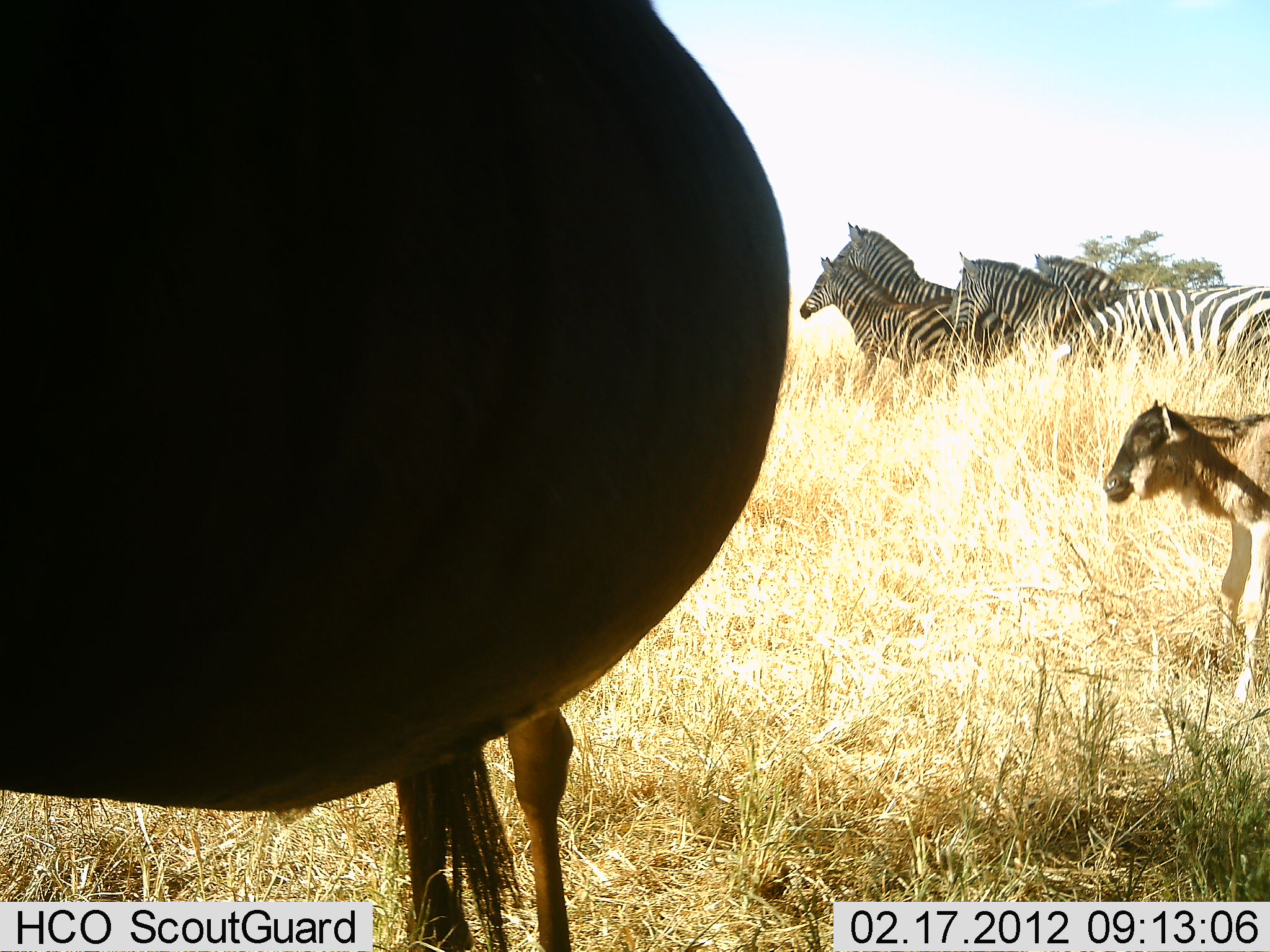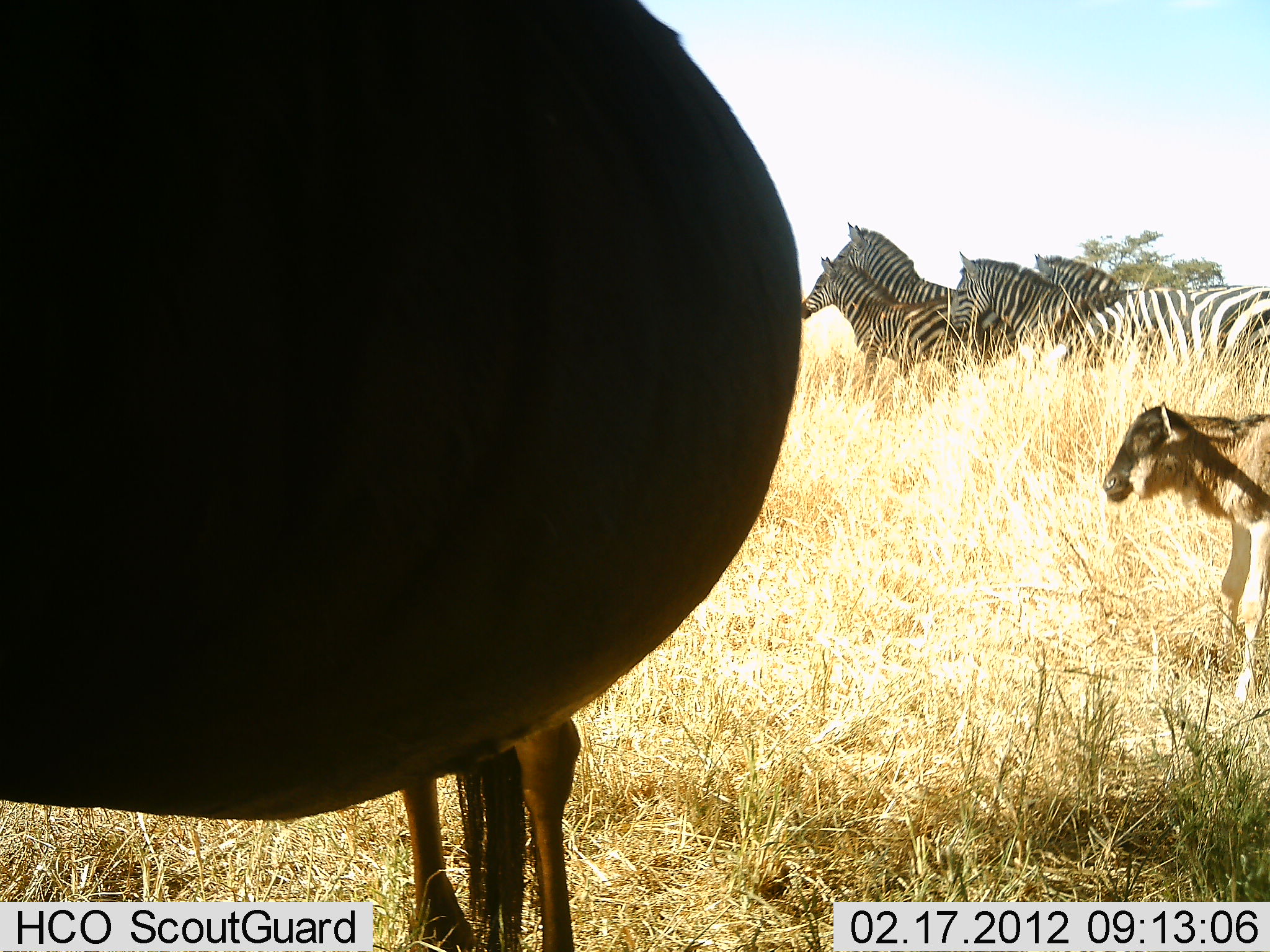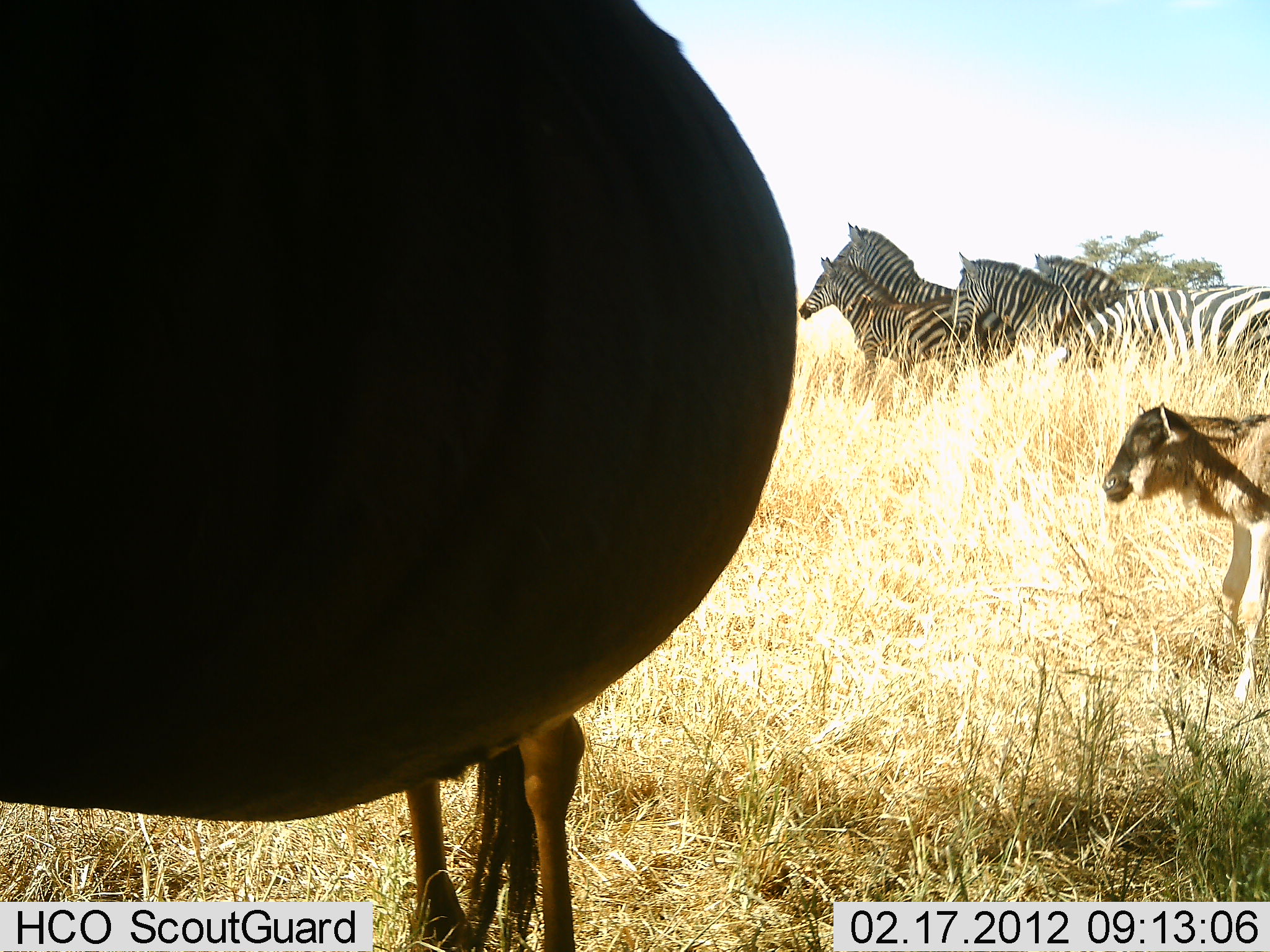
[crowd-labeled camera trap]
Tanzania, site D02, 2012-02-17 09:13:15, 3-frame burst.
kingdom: Animalia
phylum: Chordata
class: Mammalia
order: Artiodactyla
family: Bovidae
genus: Connochaetes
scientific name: Connochaetes taurinus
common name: blue wildebeest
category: wildebeest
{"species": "wildebeest (blue wildebeest) (Connochaetes taurinus)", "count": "2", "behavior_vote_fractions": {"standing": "100%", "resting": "0%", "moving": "0%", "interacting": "0%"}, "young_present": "88%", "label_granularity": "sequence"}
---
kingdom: Animalia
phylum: Chordata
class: Mammalia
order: Perissodactyla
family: Equidae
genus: Equus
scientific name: Equus quagga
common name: plains zebra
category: zebra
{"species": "zebra (plains zebra) (Equus quagga)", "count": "4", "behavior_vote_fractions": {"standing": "89%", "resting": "0%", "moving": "11%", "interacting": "0%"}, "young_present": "26%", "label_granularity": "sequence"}